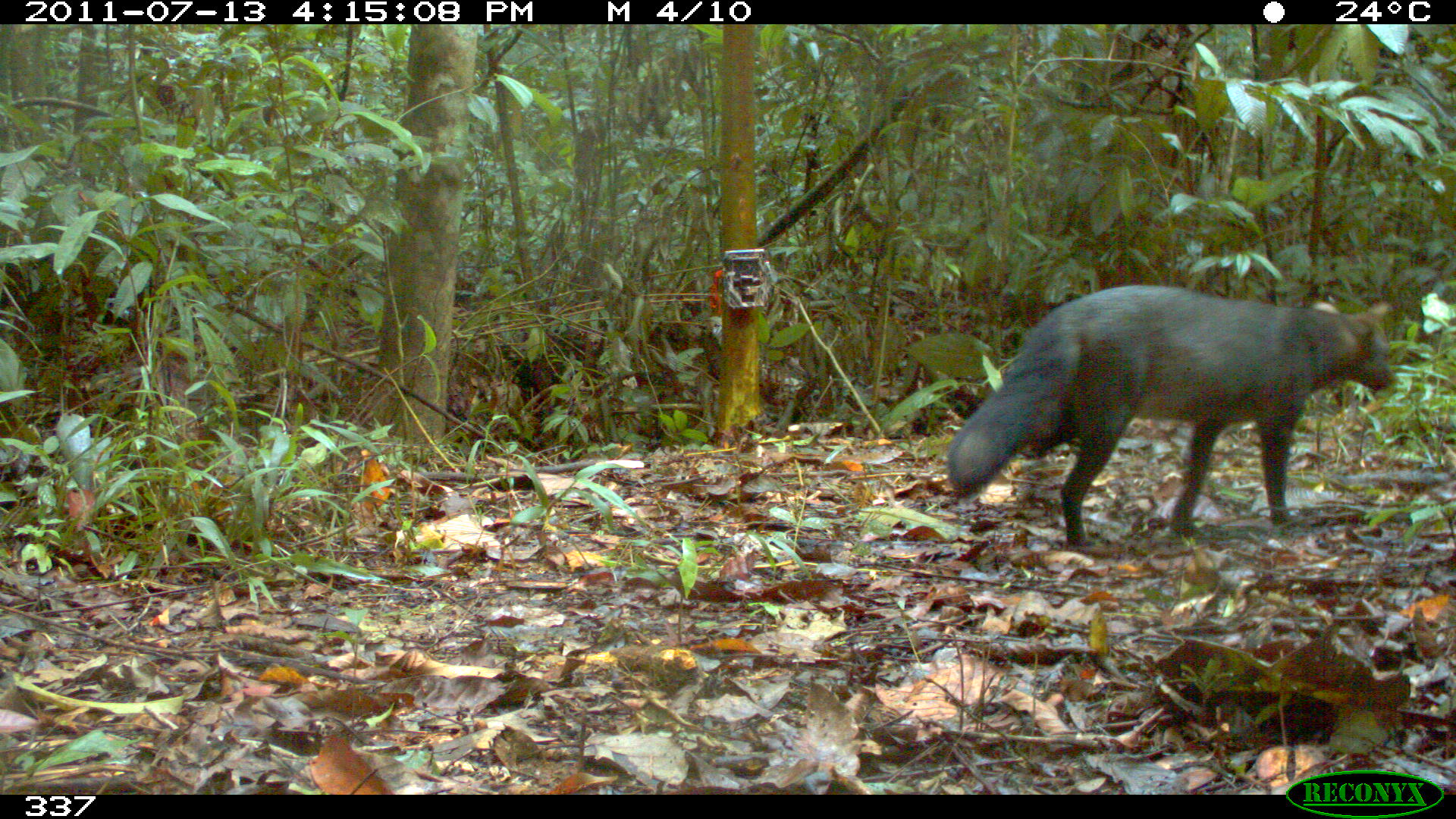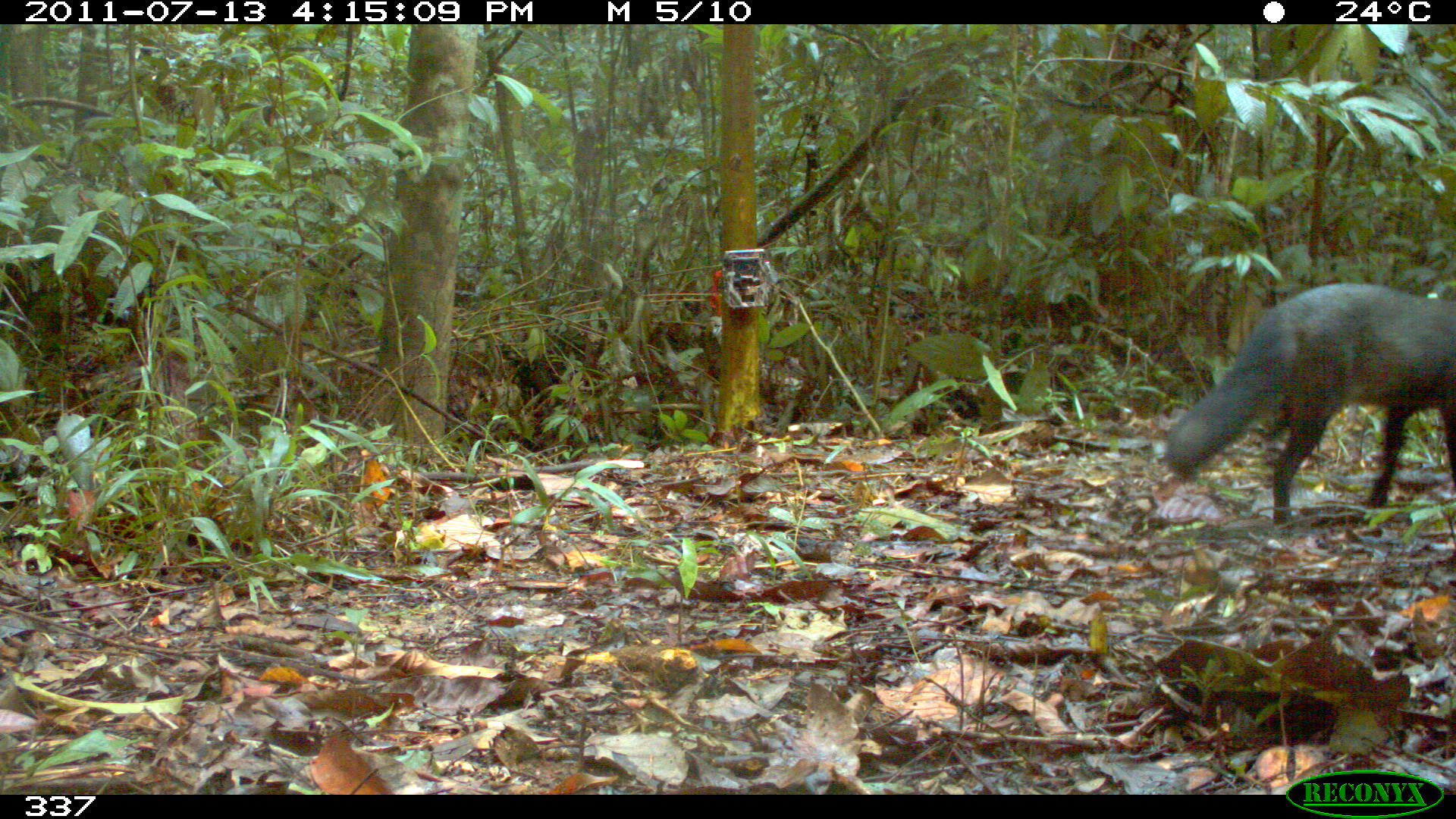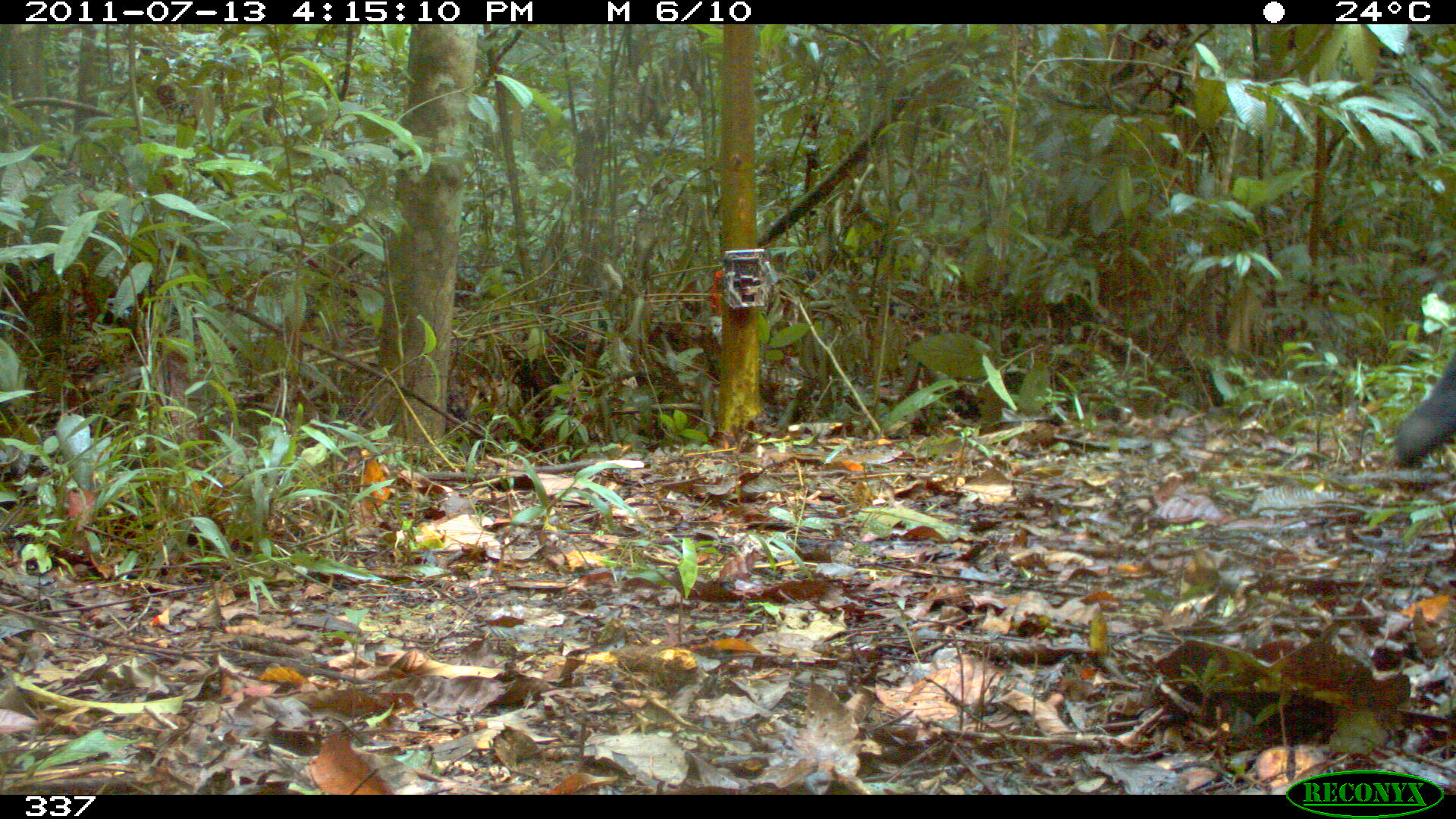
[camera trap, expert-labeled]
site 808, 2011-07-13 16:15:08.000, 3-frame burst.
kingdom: Animalia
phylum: Chordata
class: Mammalia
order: Carnivora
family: Canidae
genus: Atelocynus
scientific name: Atelocynus microtis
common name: short-eared dog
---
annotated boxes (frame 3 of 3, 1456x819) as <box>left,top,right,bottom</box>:
atelocynus microtis: <box>1394,339,1456,467</box>